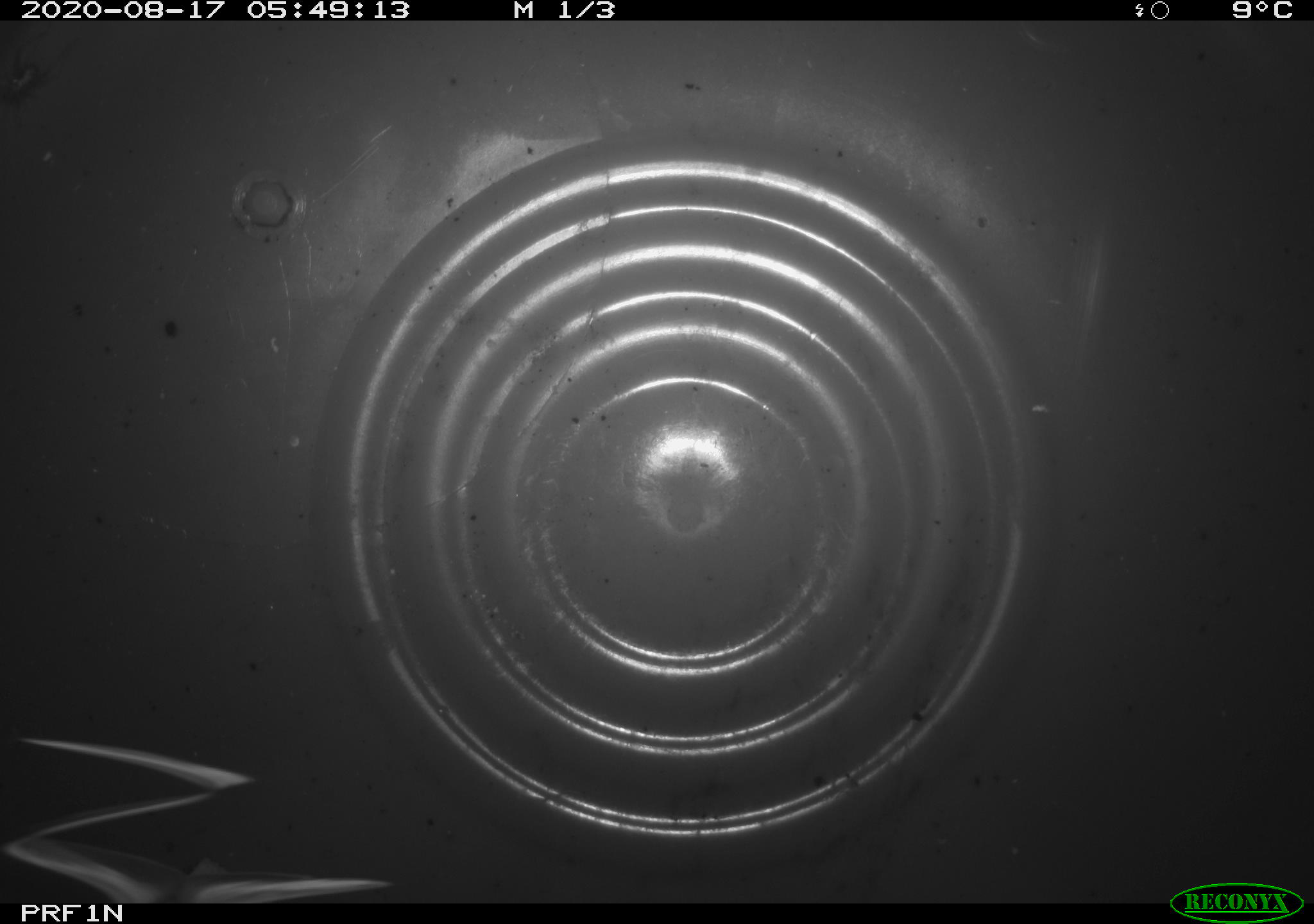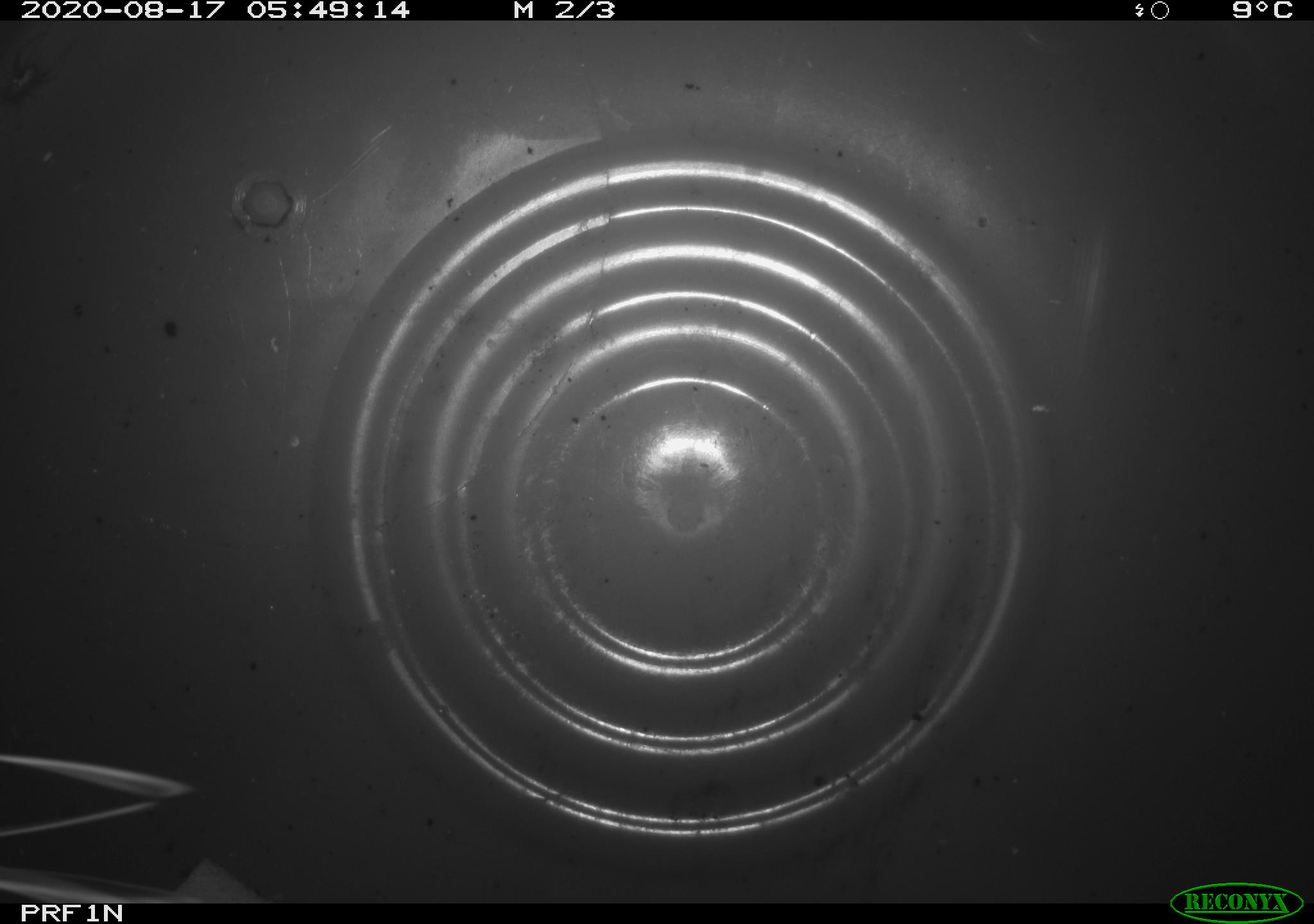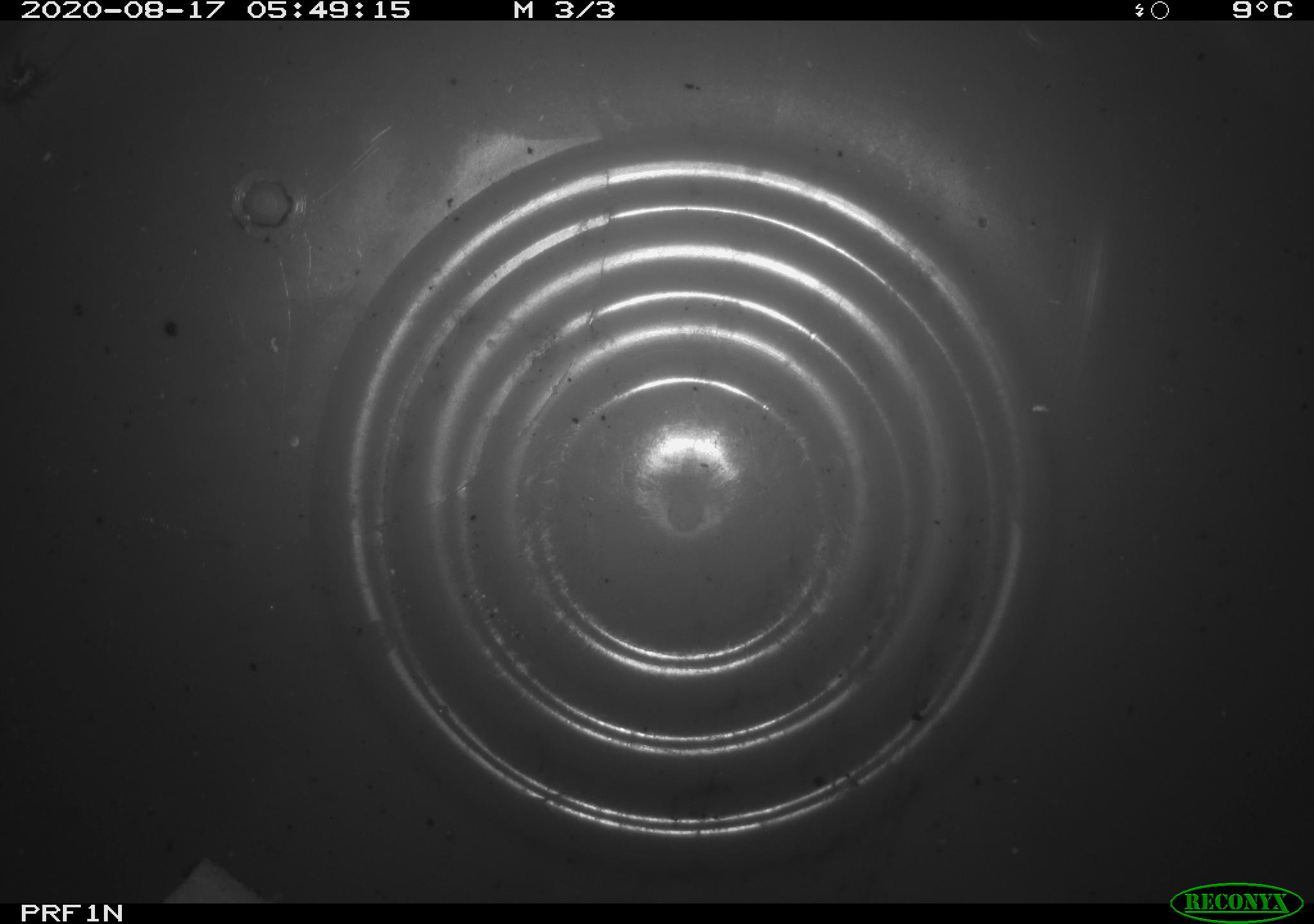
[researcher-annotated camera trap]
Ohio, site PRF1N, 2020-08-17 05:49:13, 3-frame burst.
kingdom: Animalia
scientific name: Animalia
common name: animal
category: invertebrate